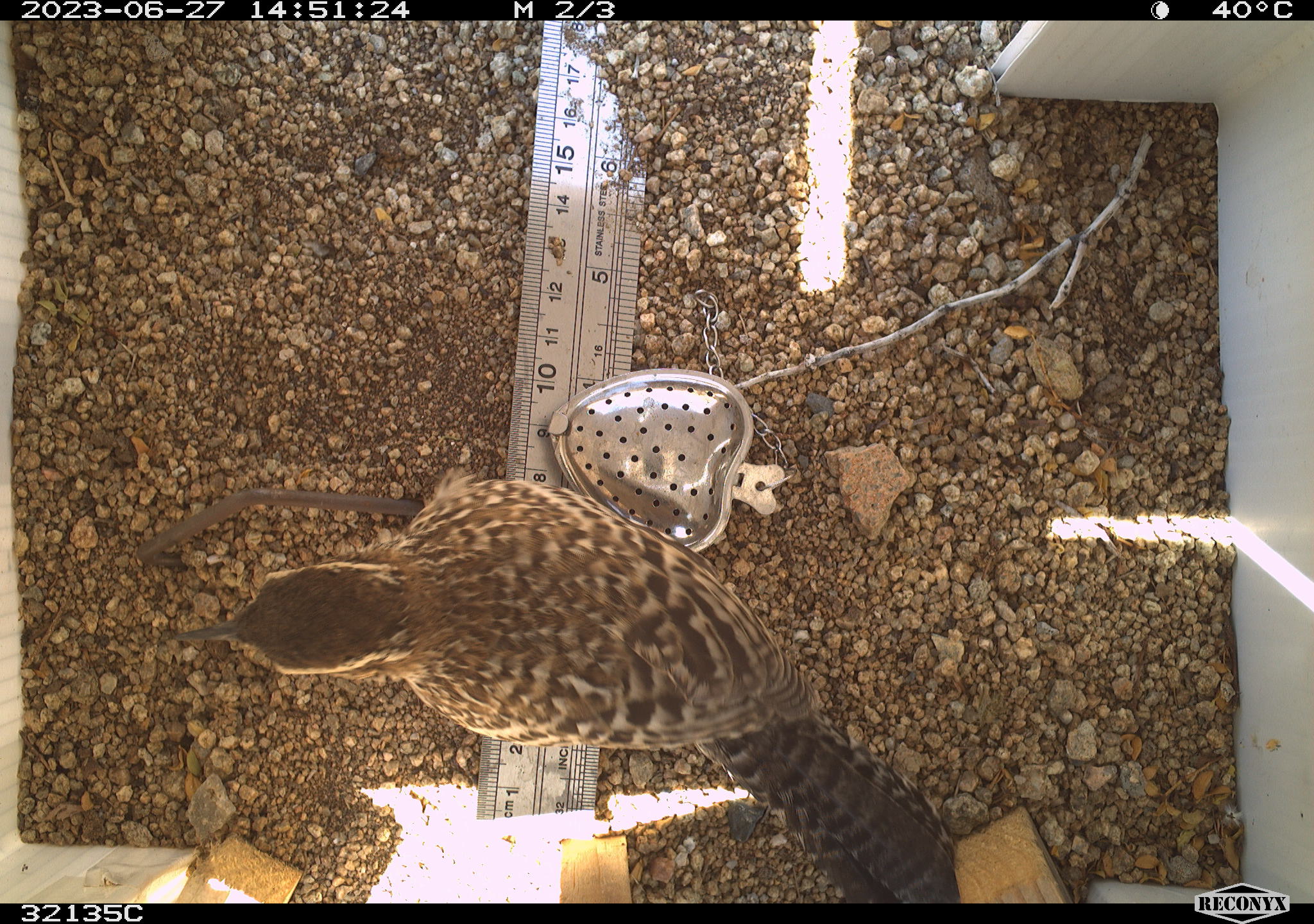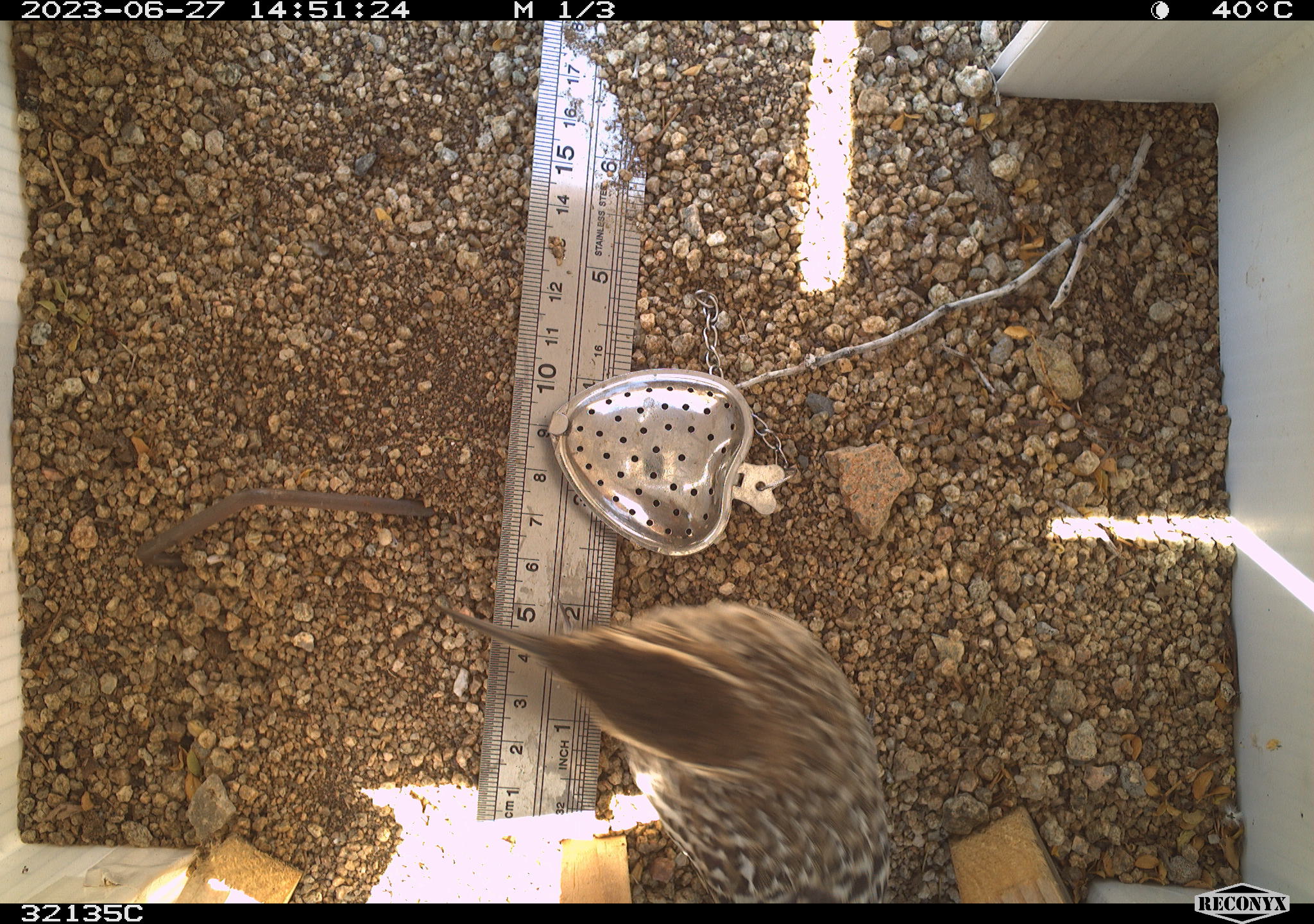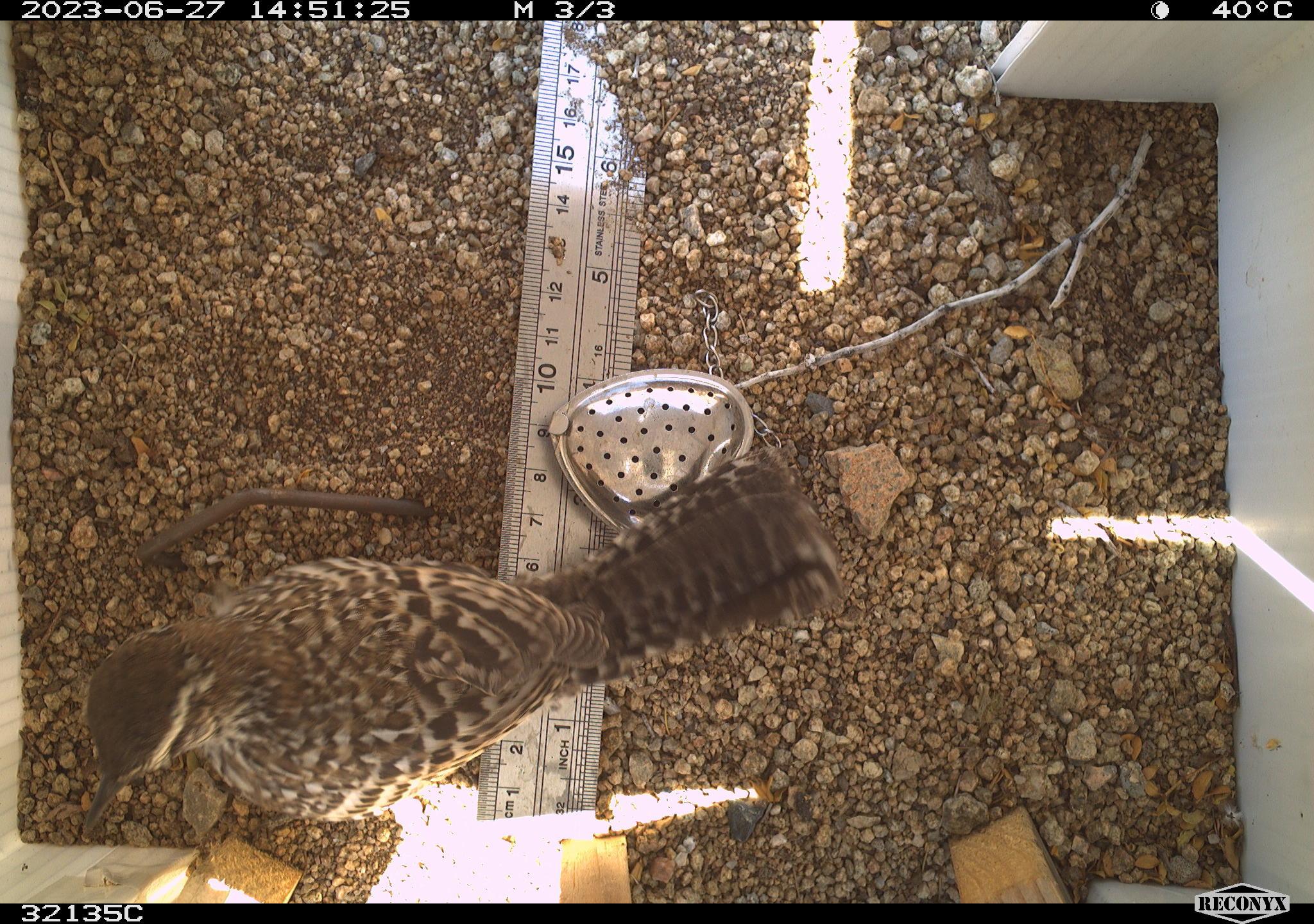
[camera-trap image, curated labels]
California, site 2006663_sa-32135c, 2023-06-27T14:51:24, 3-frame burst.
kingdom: Animalia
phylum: Chordata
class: Aves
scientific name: Aves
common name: bird